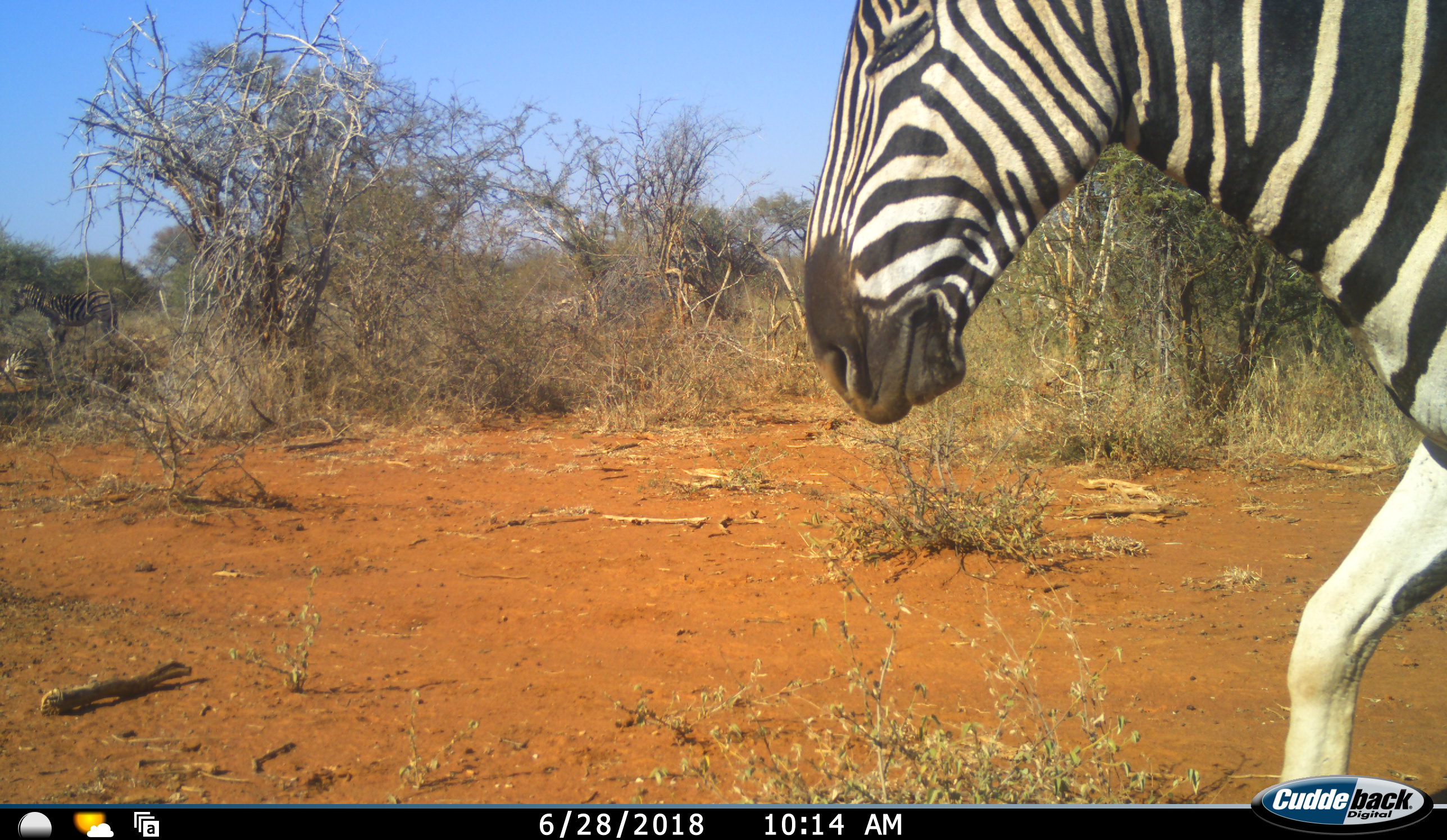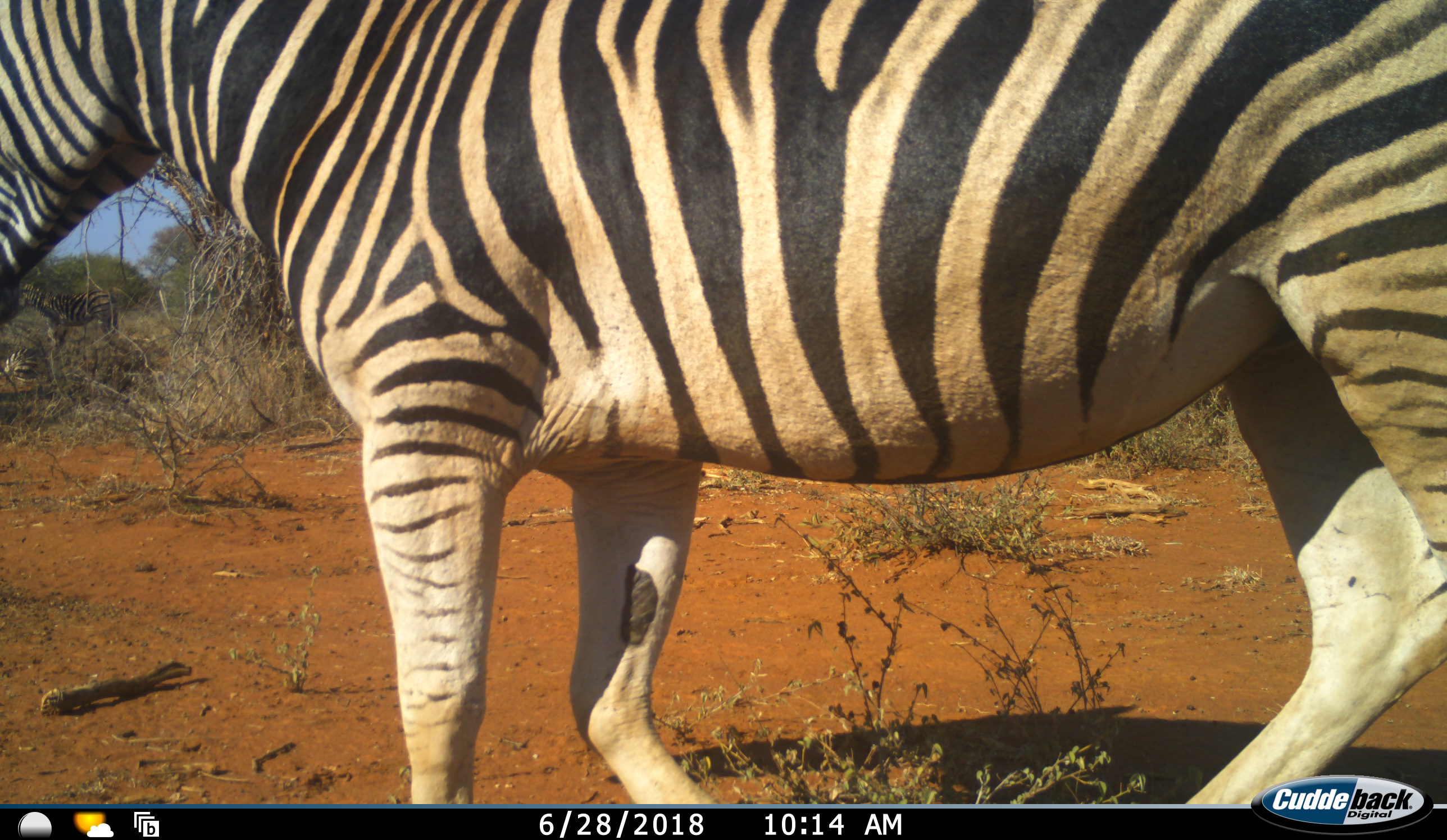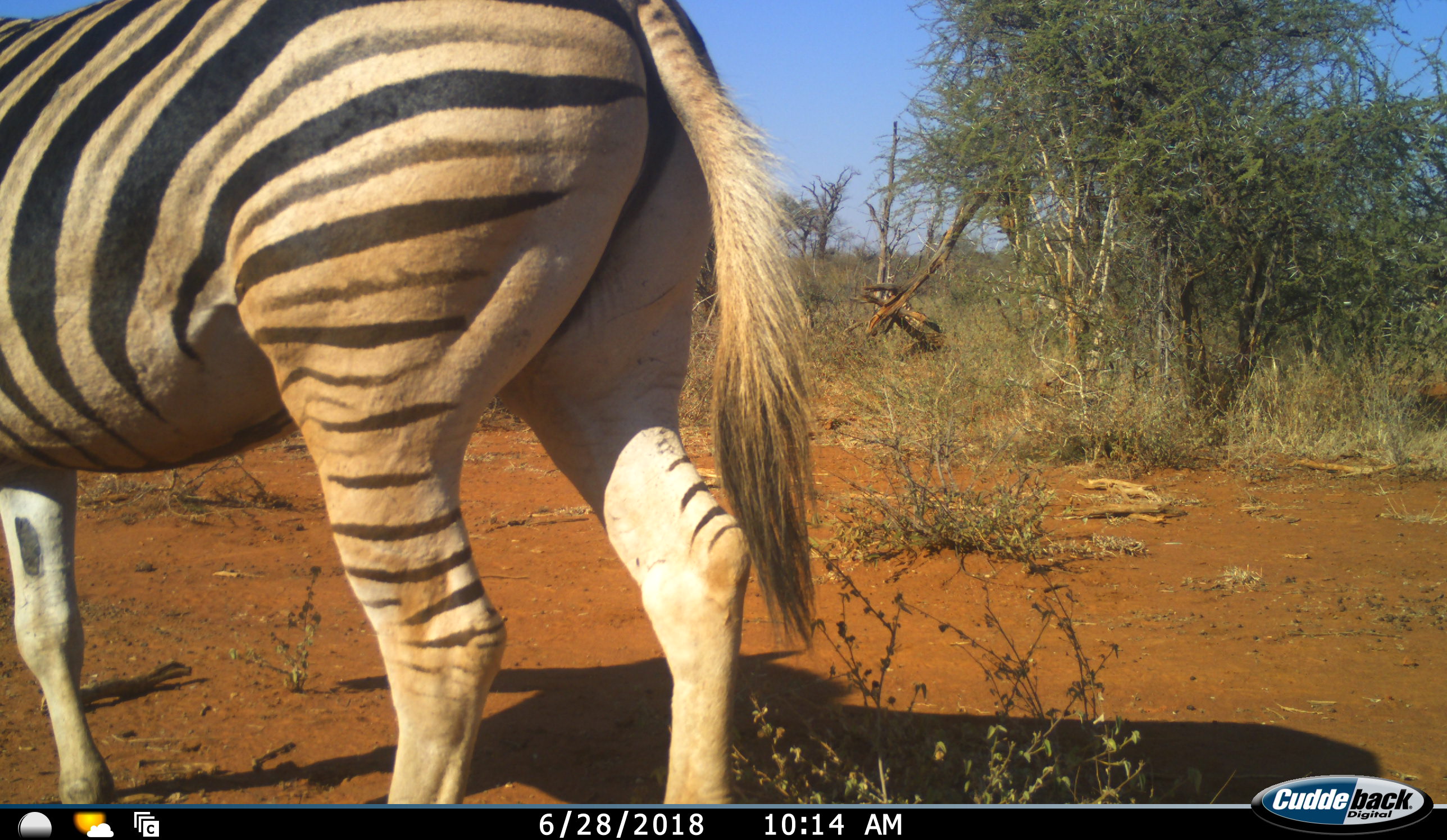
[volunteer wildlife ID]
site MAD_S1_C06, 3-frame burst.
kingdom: Animalia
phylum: Chordata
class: Mammalia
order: Perissodactyla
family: Equidae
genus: Equus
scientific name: Equus quagga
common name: plains zebra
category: zebraplains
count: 1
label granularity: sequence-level